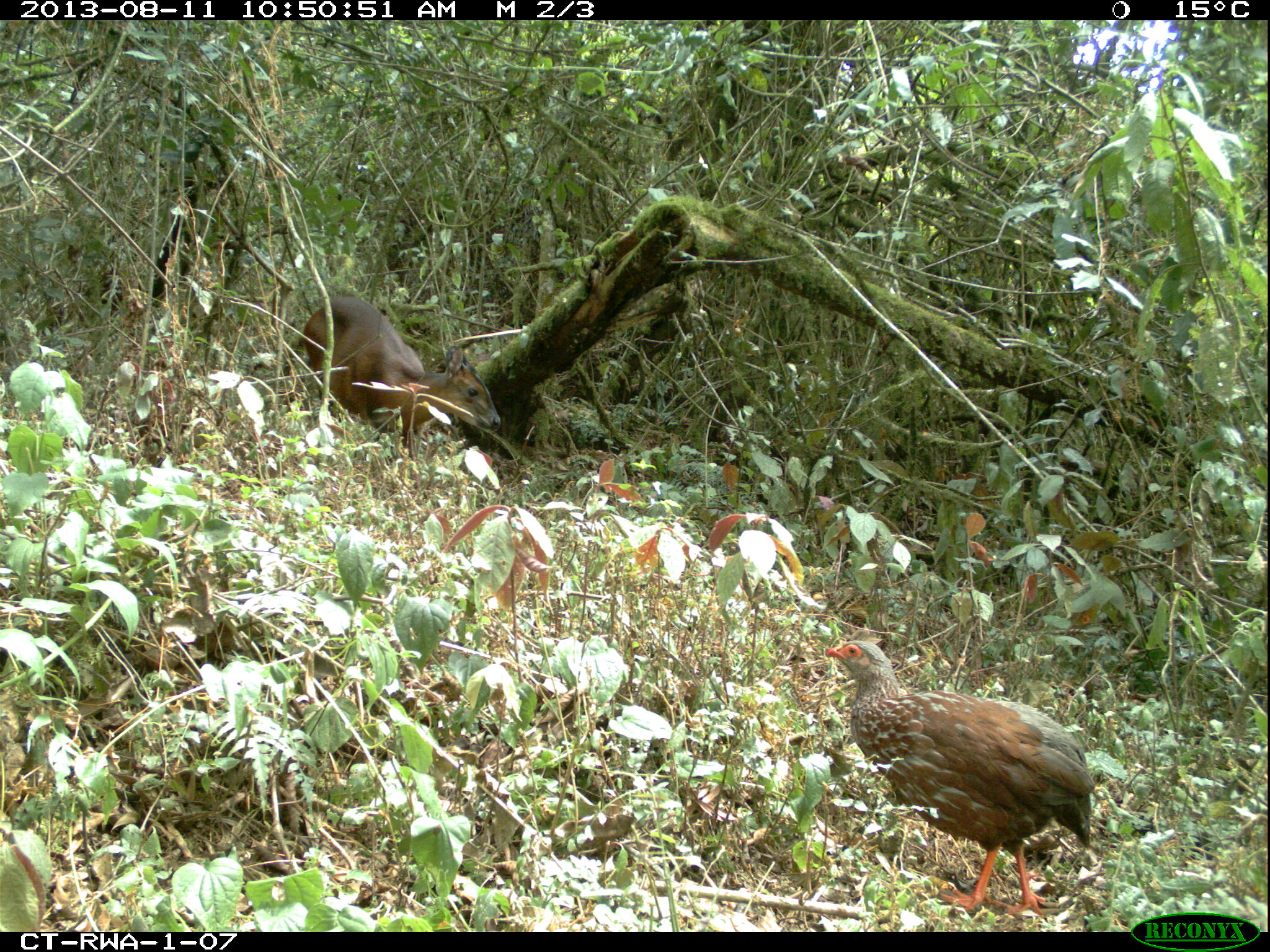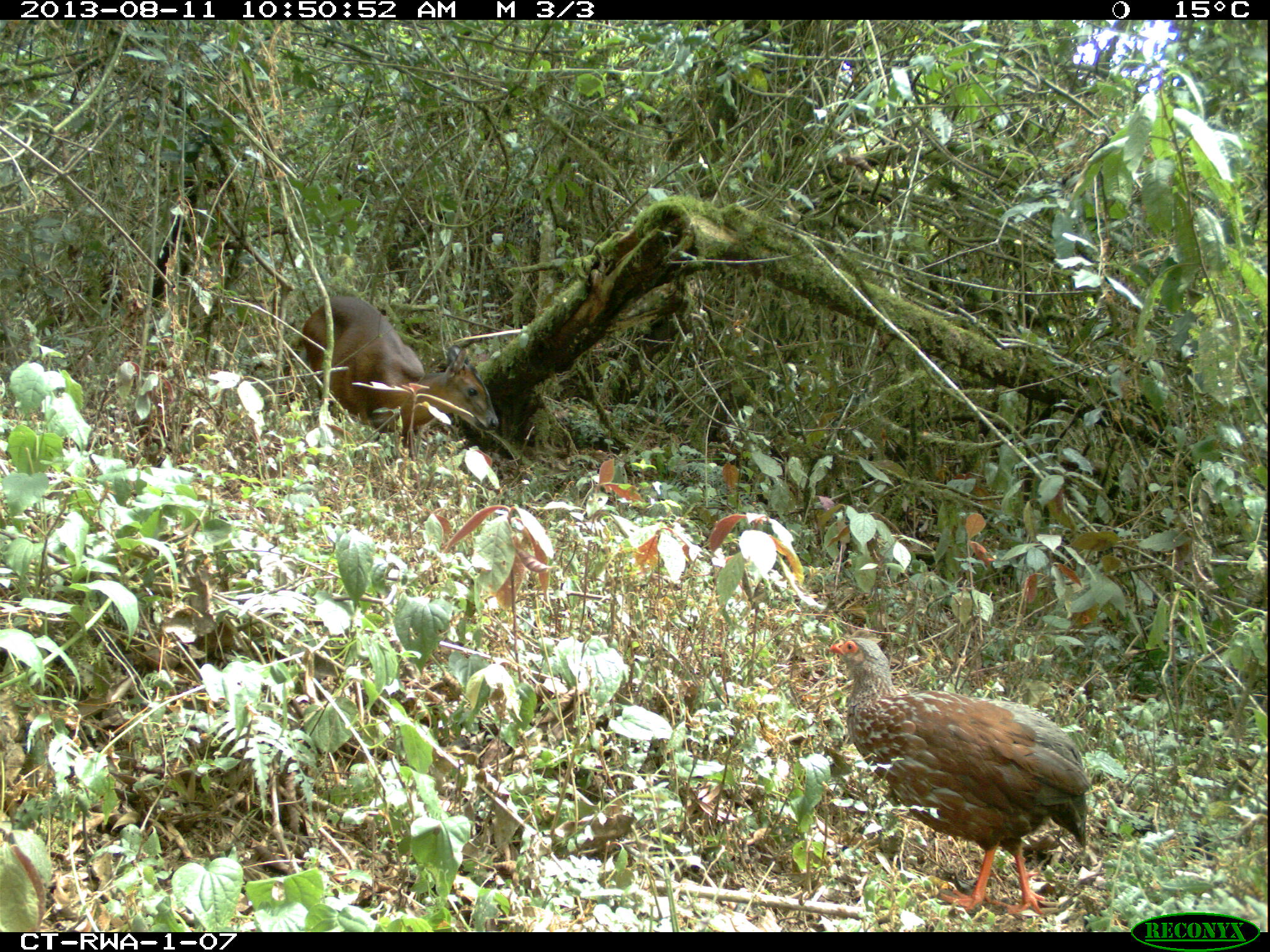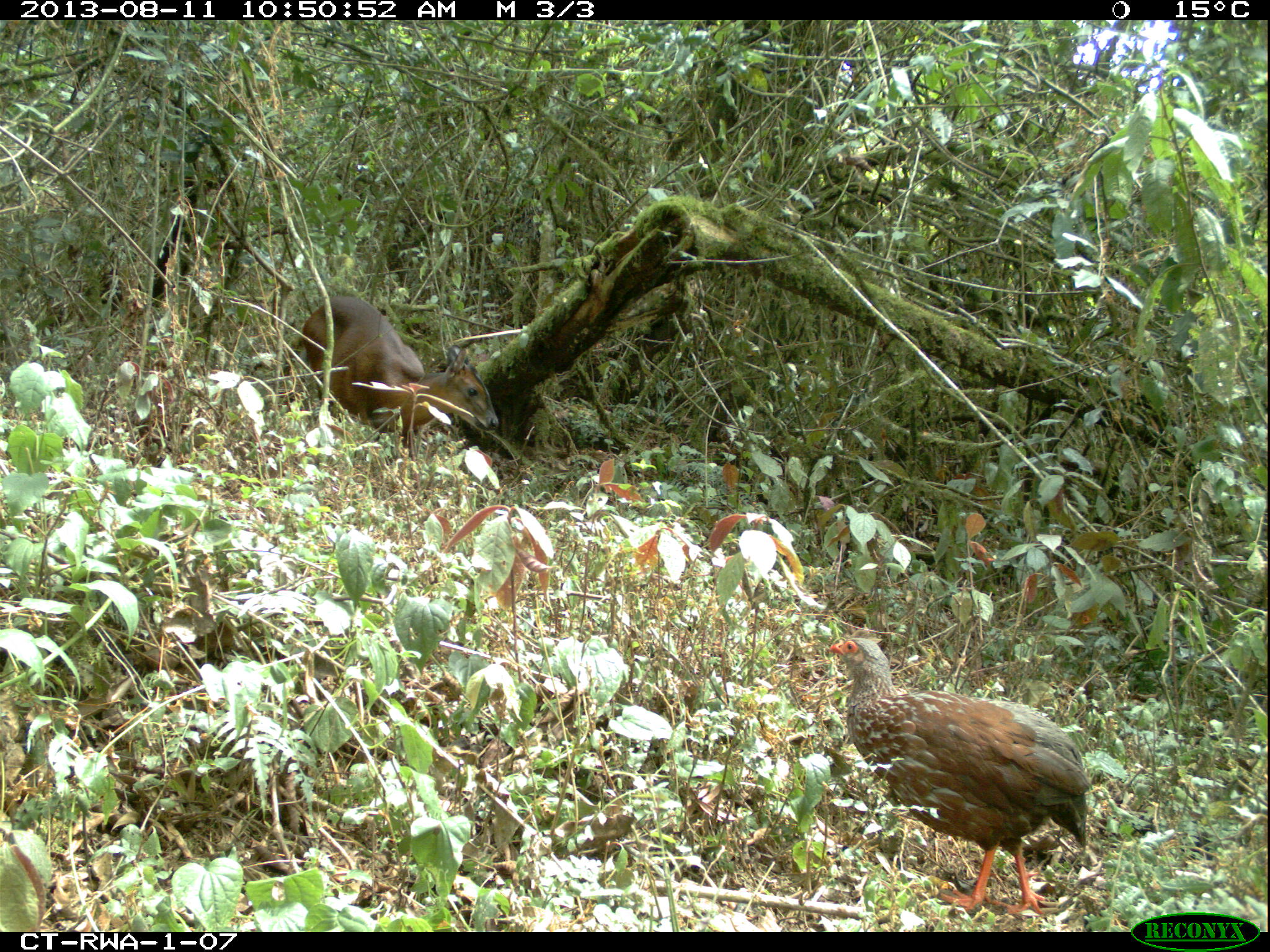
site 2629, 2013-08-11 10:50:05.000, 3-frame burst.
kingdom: Animalia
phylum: Chordata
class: Mammalia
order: Artiodactyla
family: Bovidae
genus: Cephalophus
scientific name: Cephalophus nigrifrons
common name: black-fronted duiker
Cephalophus nigrifrons (black-fronted duiker), count 1.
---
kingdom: Animalia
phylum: Chordata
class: Aves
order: Galliformes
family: Phasianidae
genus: Pternistis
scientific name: Pternistis nobilis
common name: handsome francolin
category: francolinus nobilis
Francolinus nobilis (handsome francolin) (Pternistis nobilis), count 1.